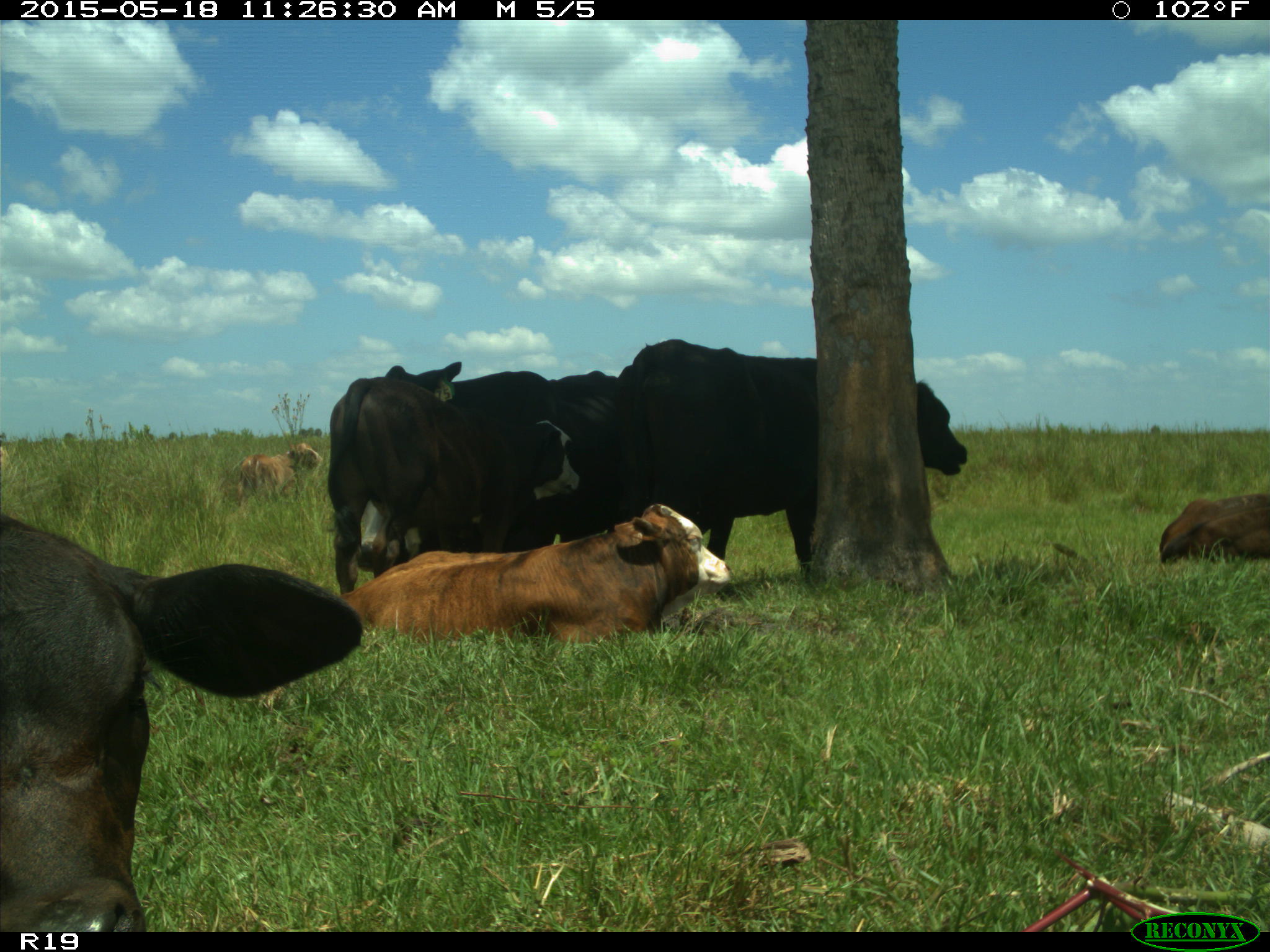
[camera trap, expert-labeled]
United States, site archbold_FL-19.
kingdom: Animalia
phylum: Chordata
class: Mammalia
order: Artiodactyla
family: Bovidae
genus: Bos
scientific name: Bos taurus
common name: domestic cow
Bos taurus (domestic cow).